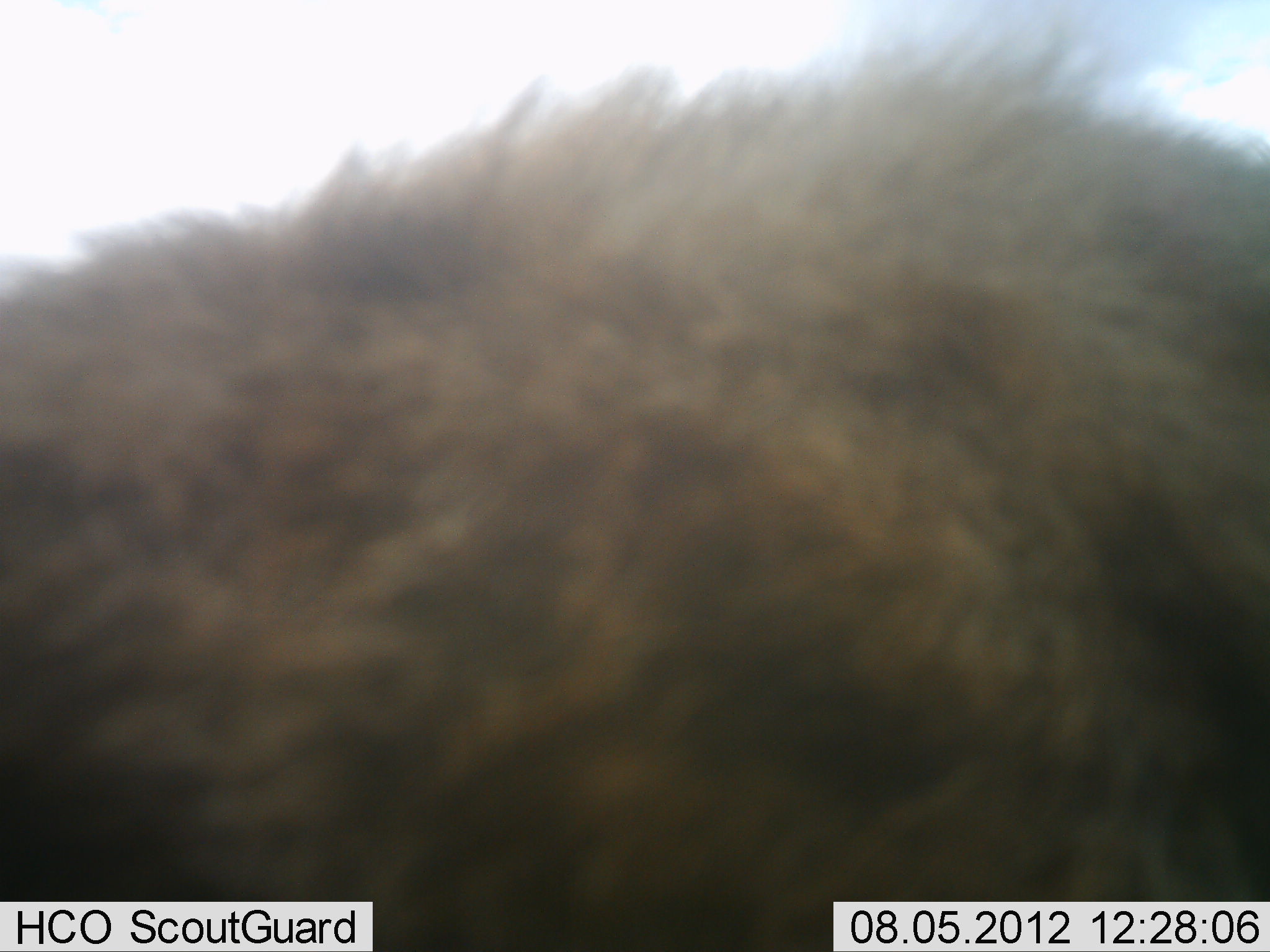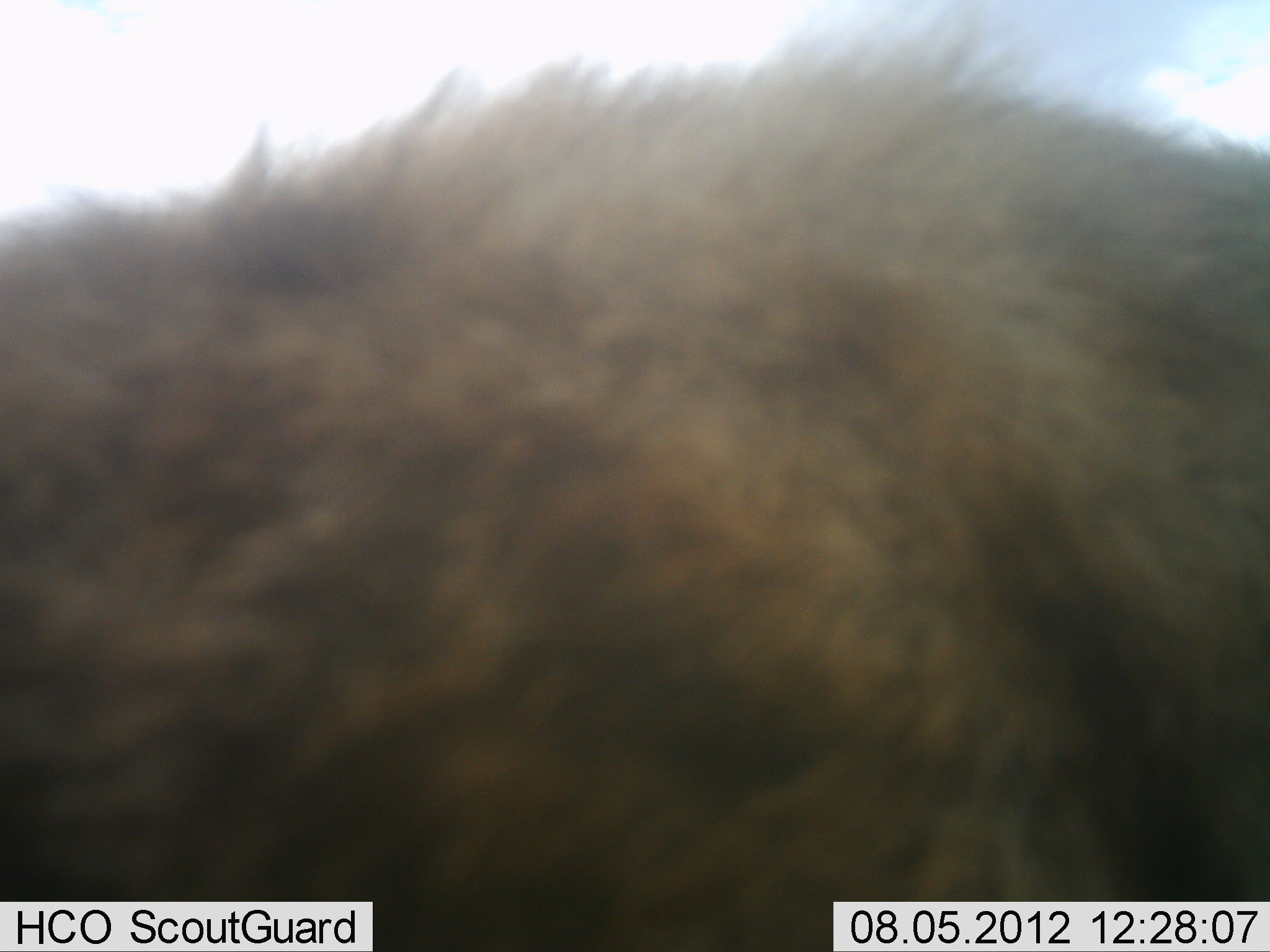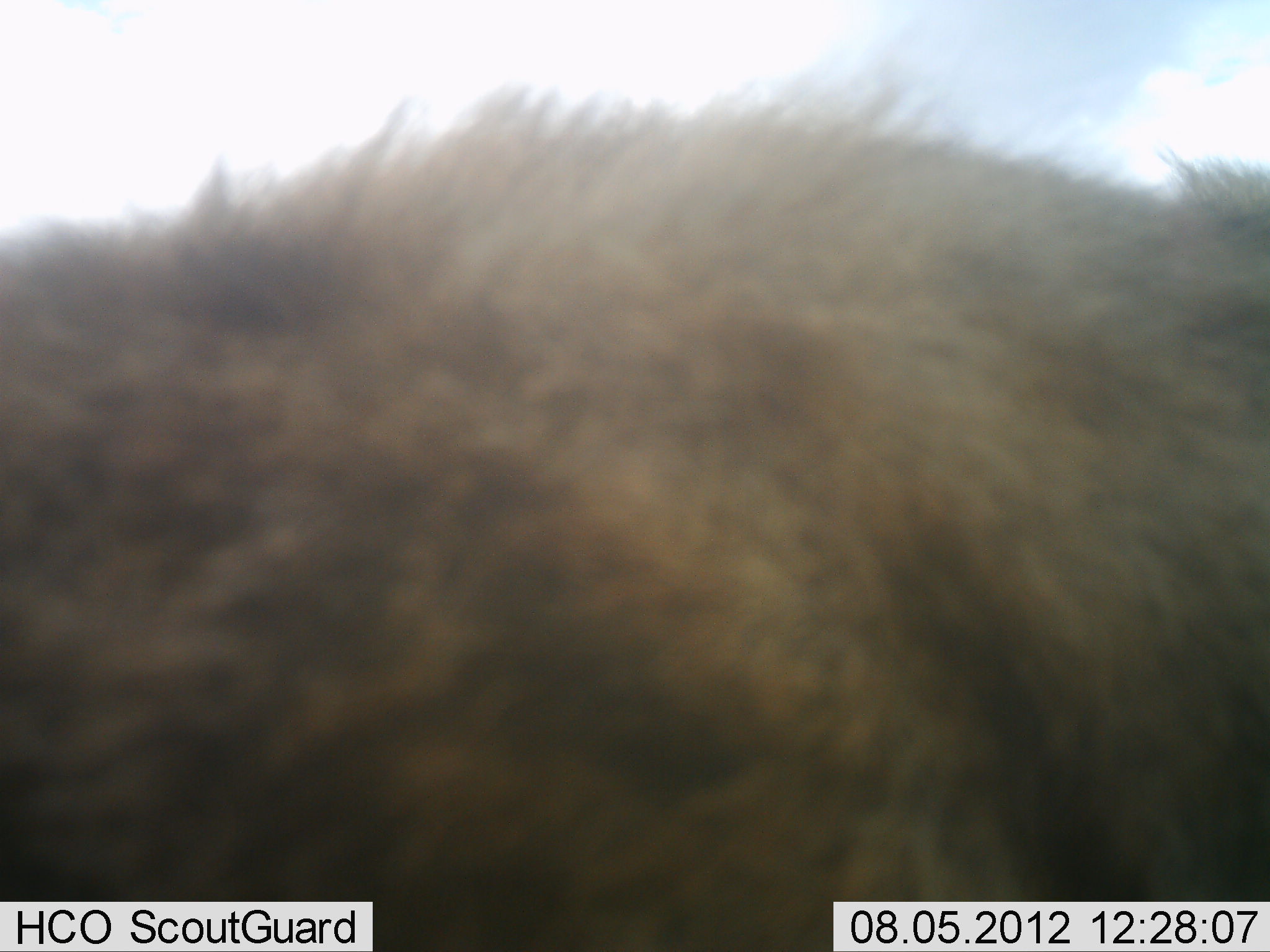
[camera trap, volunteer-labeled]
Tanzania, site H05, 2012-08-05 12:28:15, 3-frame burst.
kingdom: Animalia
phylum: Chordata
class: Mammalia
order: Carnivora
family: Hyaenidae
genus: Crocuta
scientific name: Crocuta crocuta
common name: spotted hyena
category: hyenaspotted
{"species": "hyenaspotted (spotted hyena) (Crocuta crocuta)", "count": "1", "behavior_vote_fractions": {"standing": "70%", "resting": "20%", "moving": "10%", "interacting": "0%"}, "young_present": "0%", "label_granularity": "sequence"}